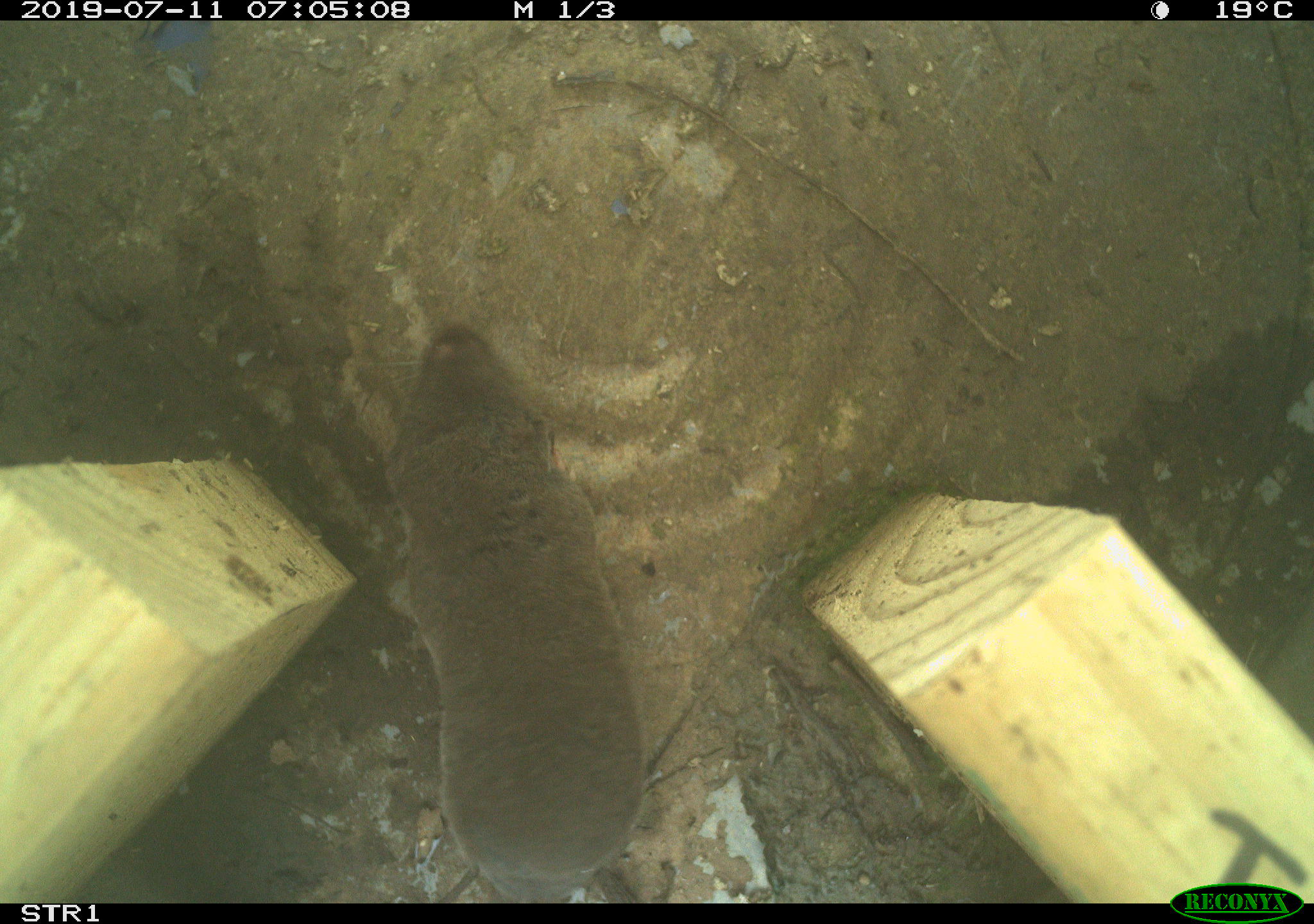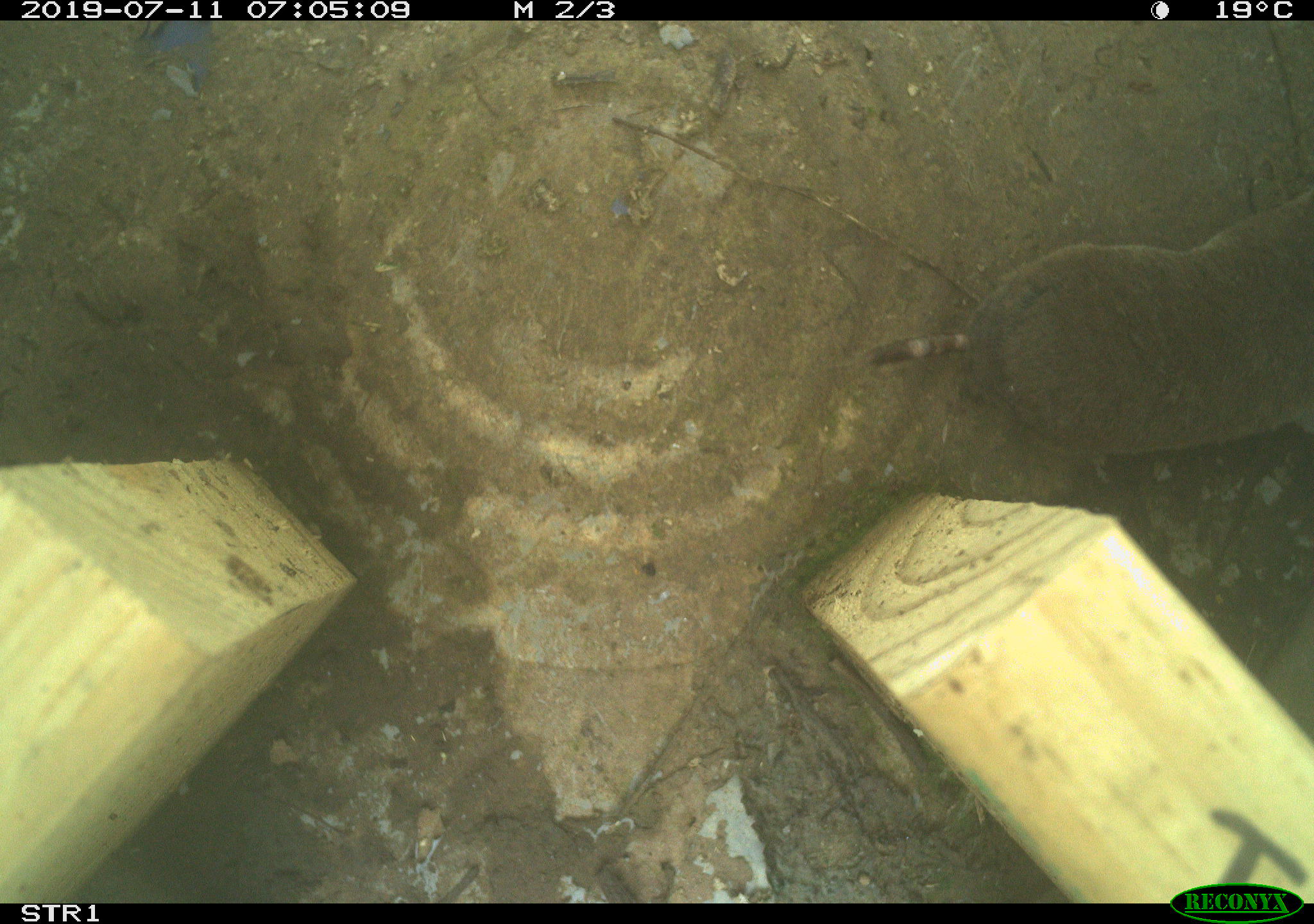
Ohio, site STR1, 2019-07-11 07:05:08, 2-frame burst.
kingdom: Animalia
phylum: Chordata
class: Mammalia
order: Eulipotyphla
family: Soricidae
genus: Blarina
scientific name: Blarina brevicauda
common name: northern short-tailed shrew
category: n. short-tailed shrew